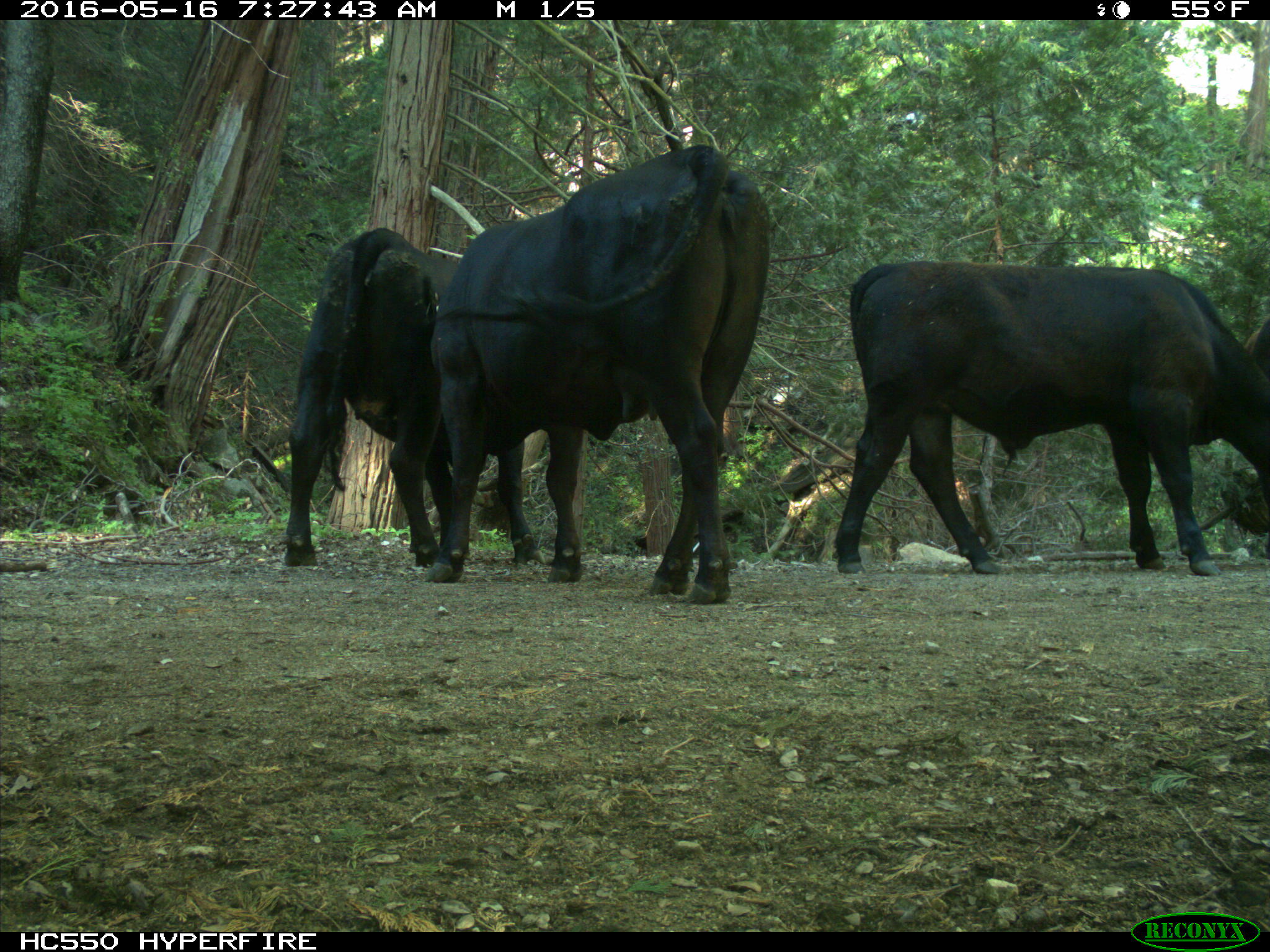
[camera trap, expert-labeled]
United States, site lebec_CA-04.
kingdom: Animalia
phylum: Chordata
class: Mammalia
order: Artiodactyla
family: Bovidae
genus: Bos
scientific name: Bos taurus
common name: domestic cow